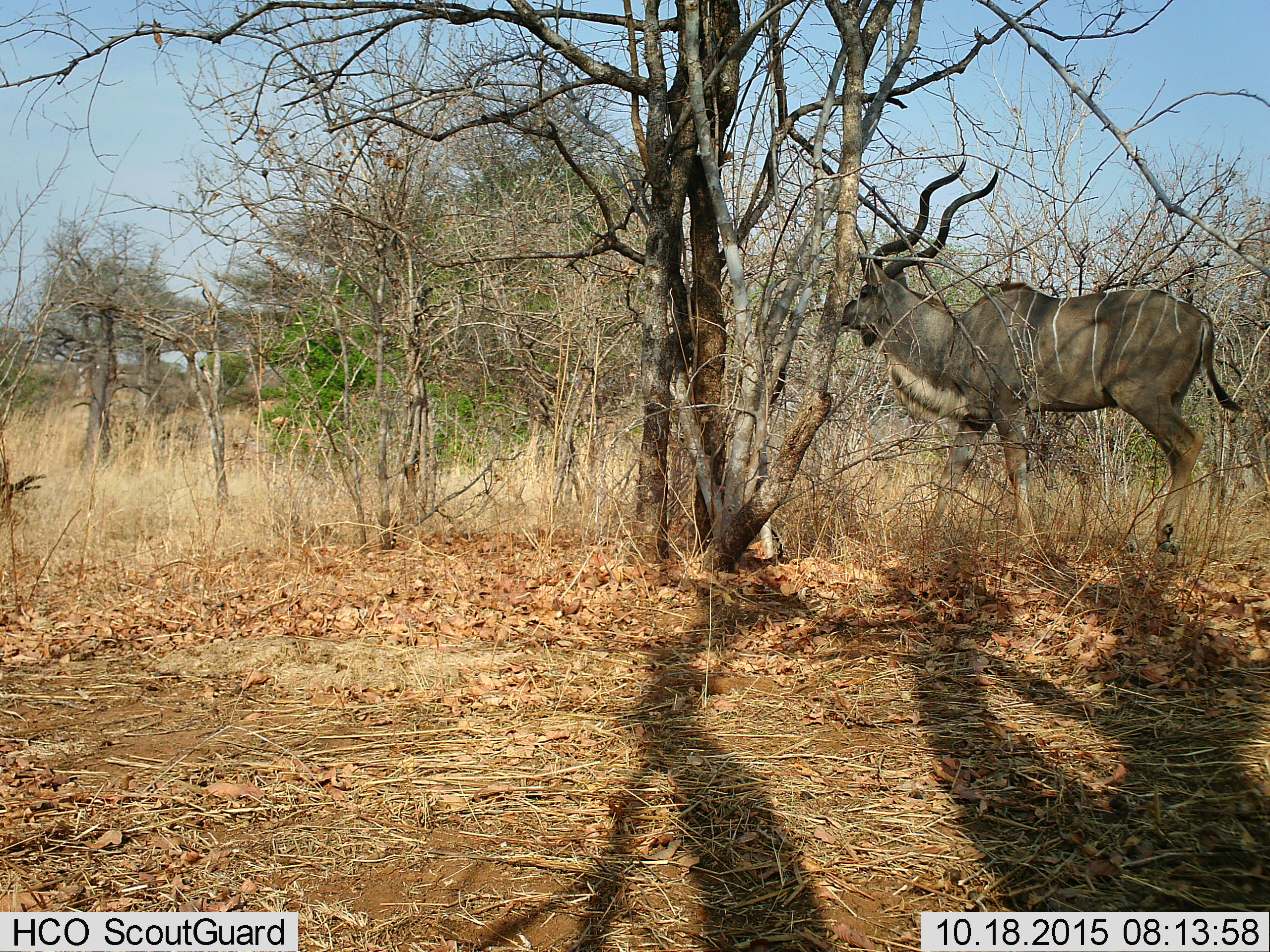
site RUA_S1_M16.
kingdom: Animalia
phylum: Chordata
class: Mammalia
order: Artiodactyla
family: Bovidae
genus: Tragelaphus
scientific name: Tragelaphus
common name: kudu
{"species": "kudu (Tragelaphus)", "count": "1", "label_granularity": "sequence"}